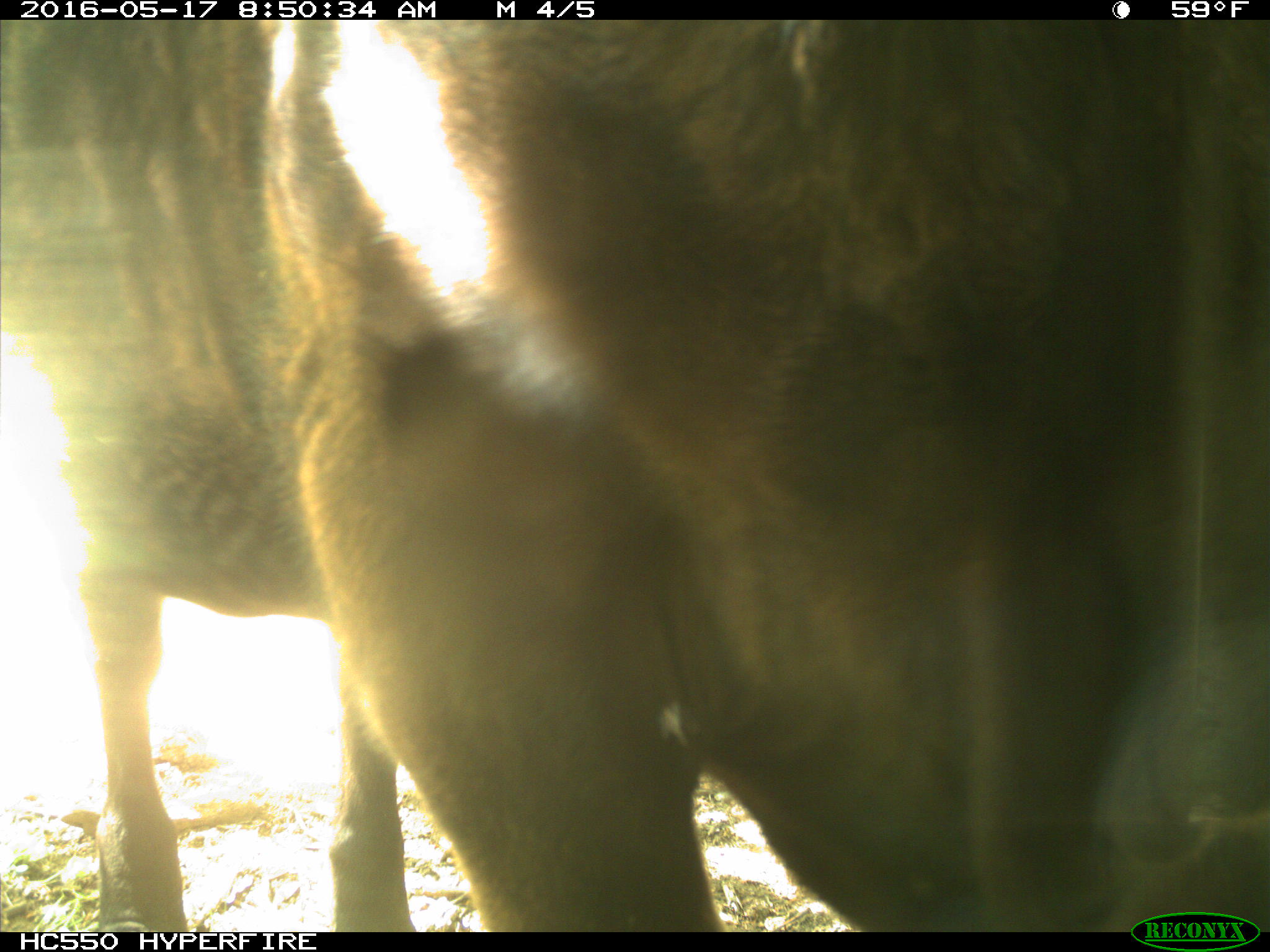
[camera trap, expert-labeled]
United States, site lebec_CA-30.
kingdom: Animalia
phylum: Chordata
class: Mammalia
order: Artiodactyla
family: Bovidae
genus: Bos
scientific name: Bos taurus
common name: domestic cow